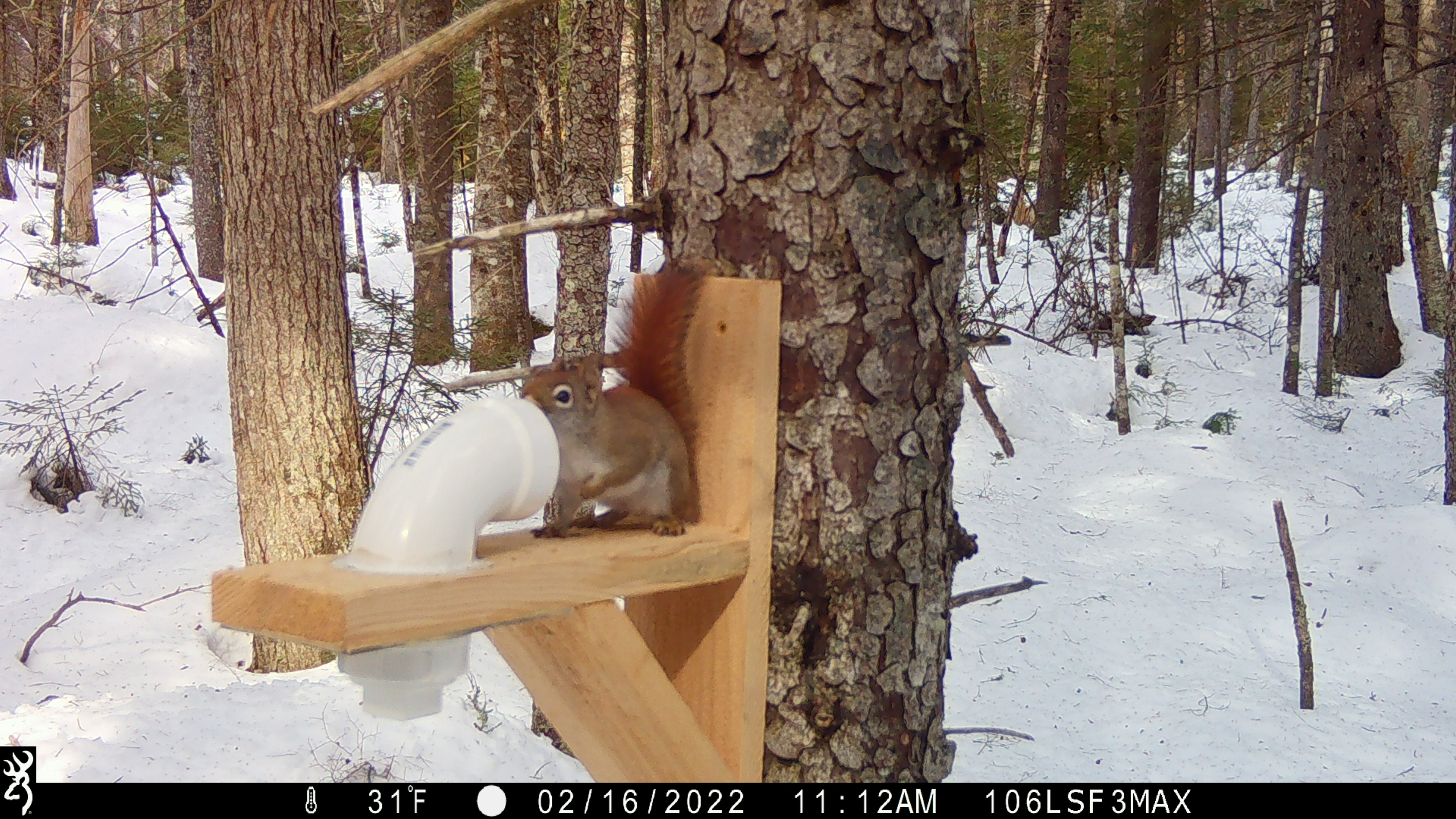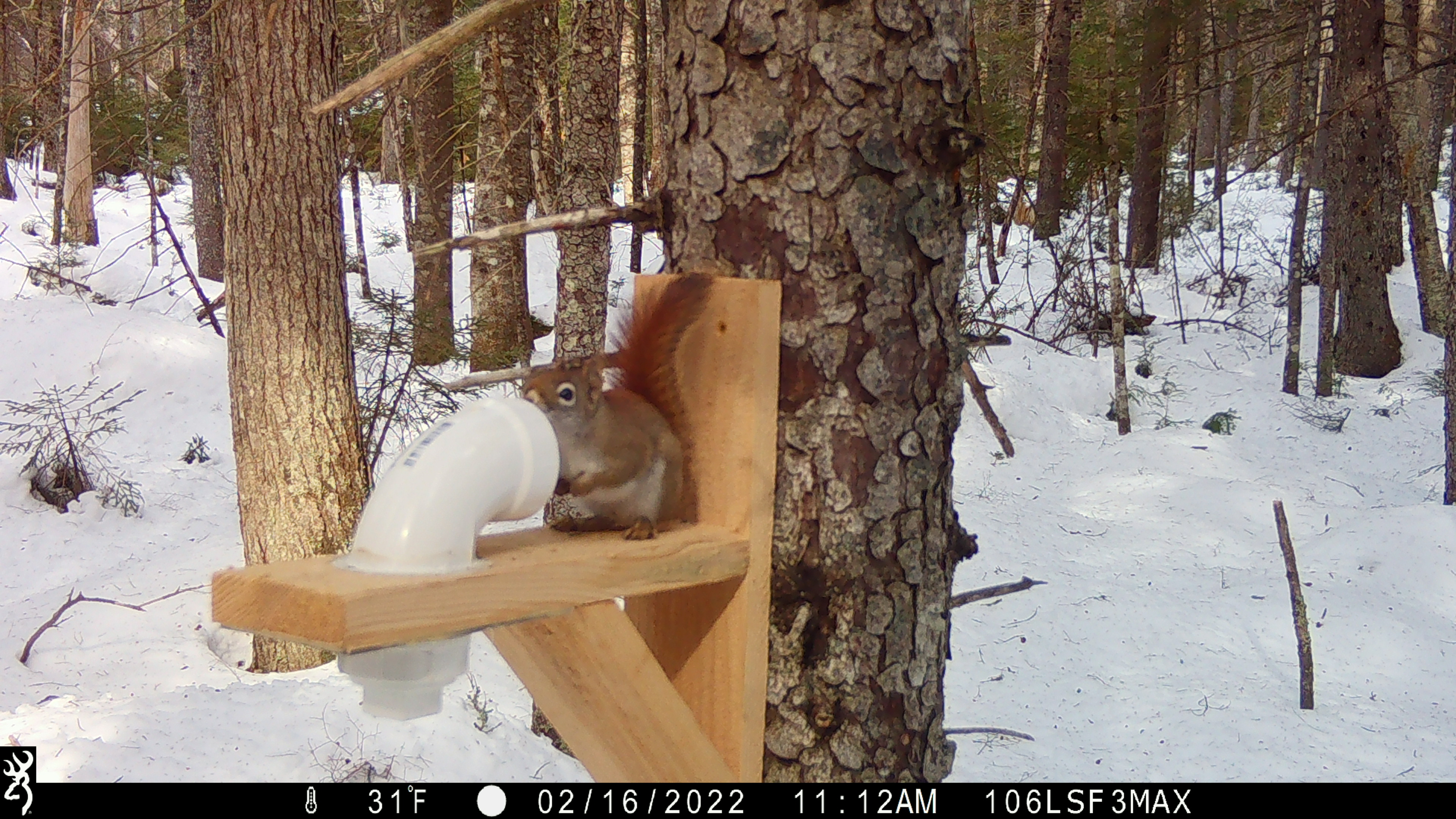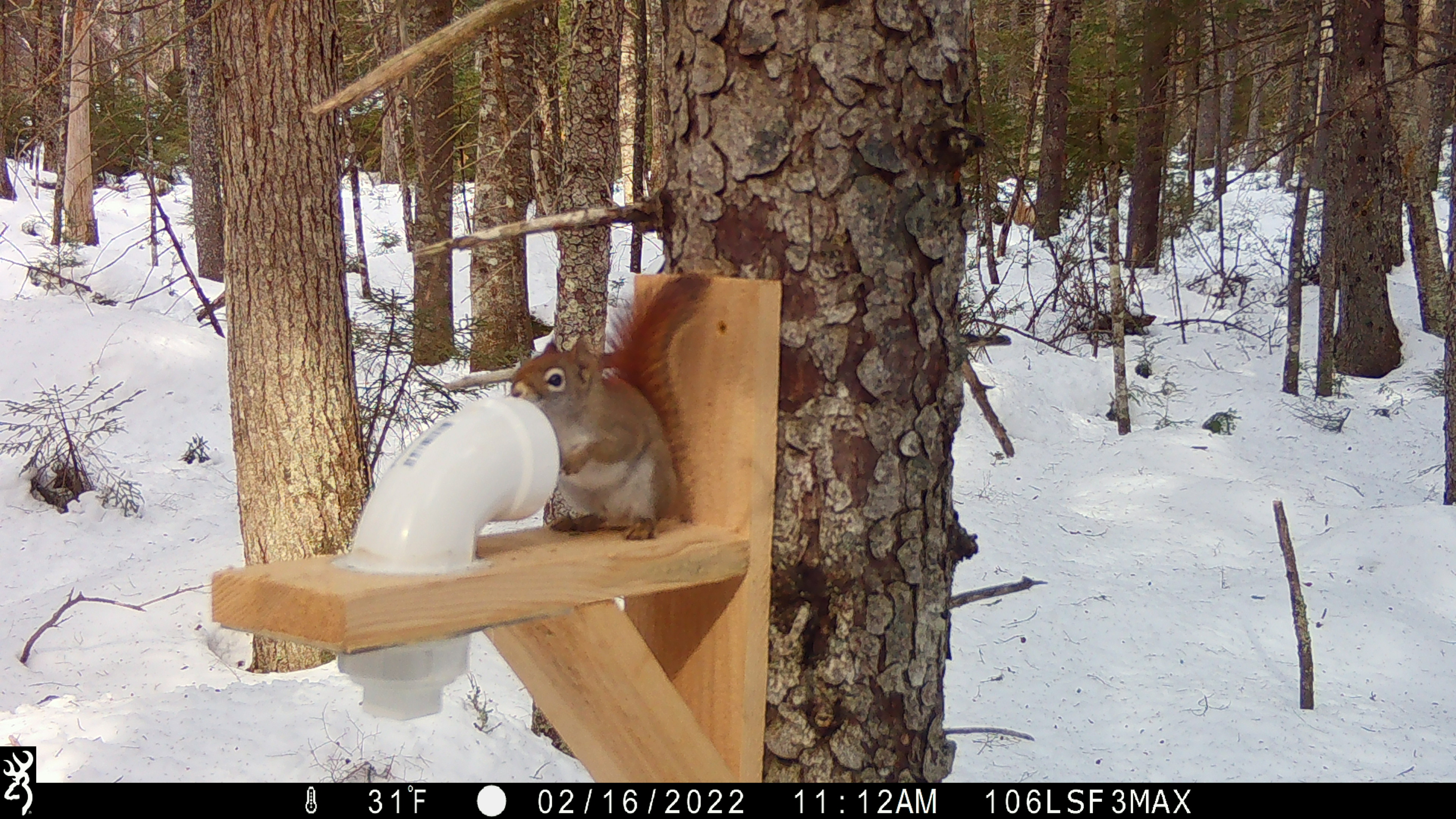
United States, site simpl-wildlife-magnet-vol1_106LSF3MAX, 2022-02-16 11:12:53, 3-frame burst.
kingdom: Animalia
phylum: Chordata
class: Mammalia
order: Rodentia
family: Sciuridae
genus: Tamiasciurus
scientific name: Tamiasciurus hudsonicus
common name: red squirrel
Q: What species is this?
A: Red squirrel (Tamiasciurus hudsonicus).